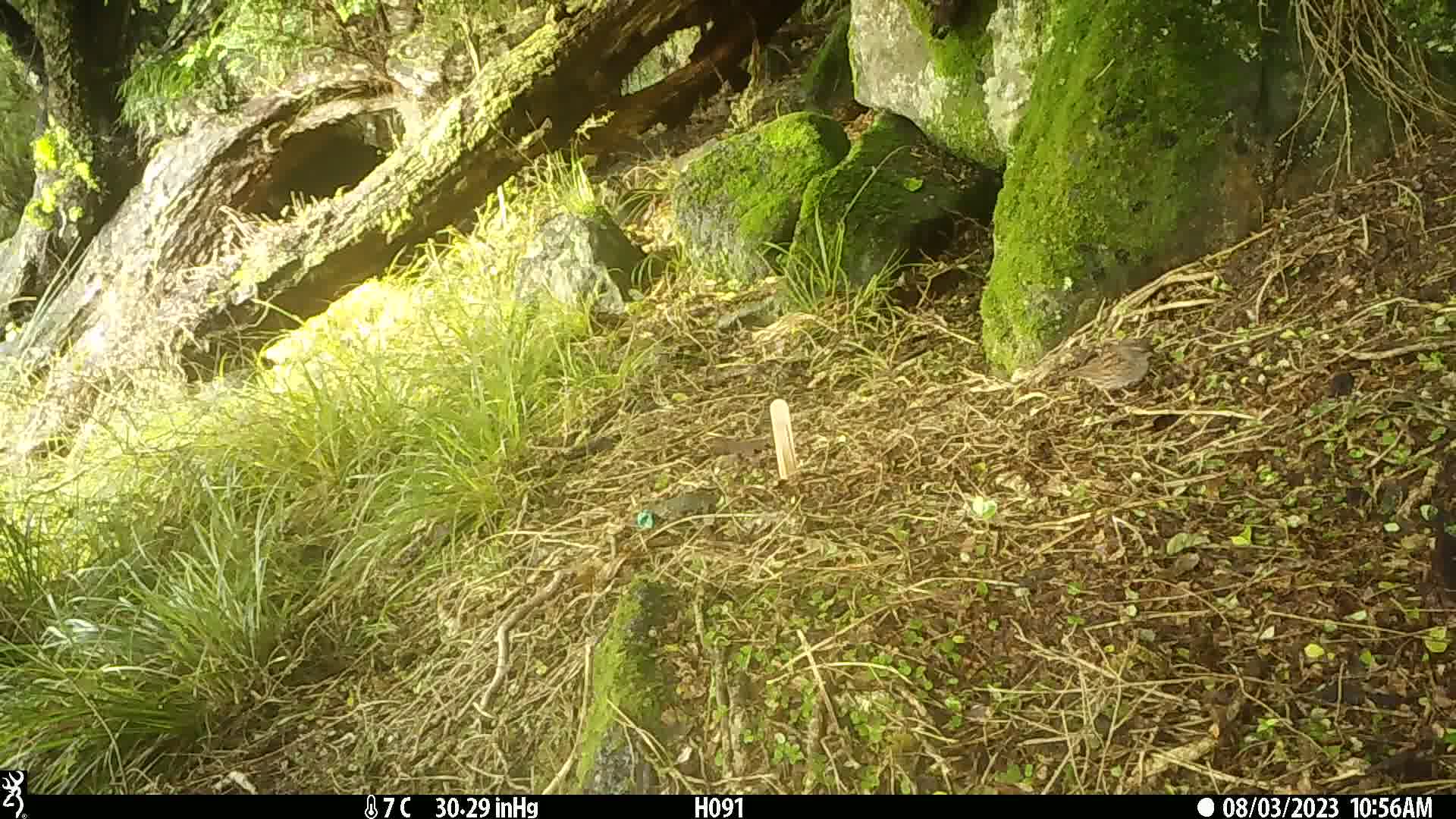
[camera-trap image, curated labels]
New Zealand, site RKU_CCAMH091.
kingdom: Animalia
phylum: Chordata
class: Aves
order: Passeriformes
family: Prunellidae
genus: Prunella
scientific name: Prunella modularis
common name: dunnock